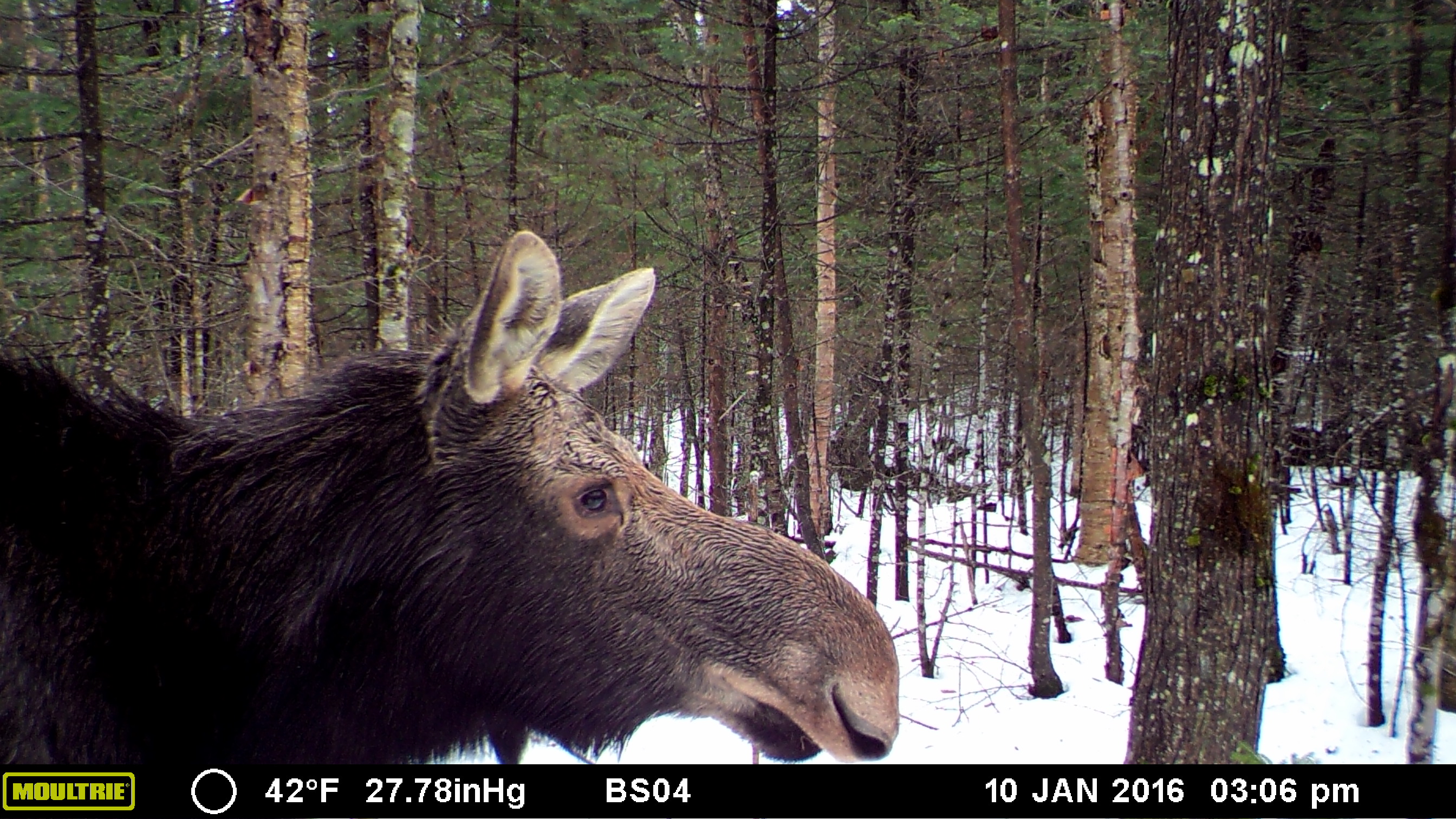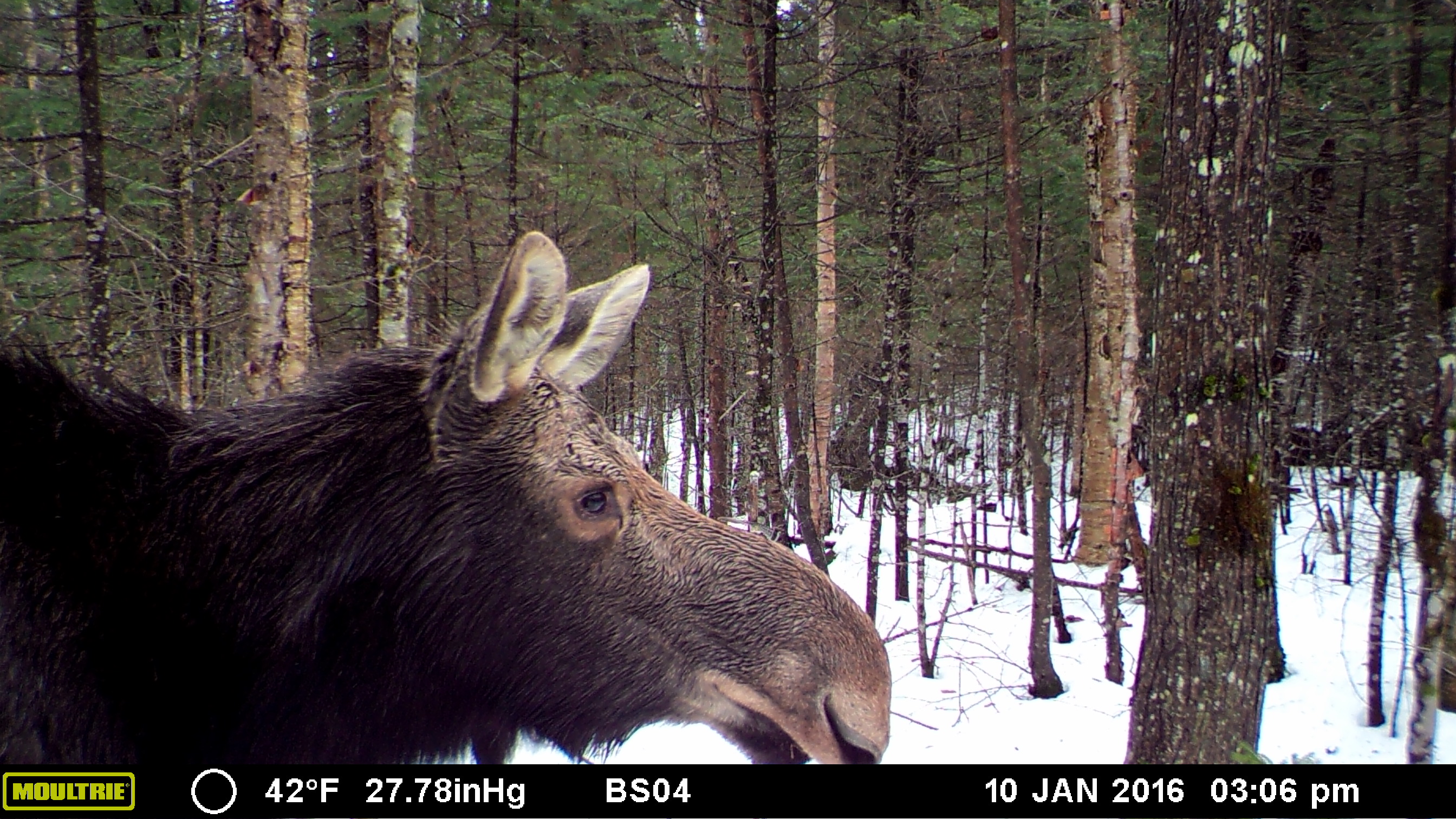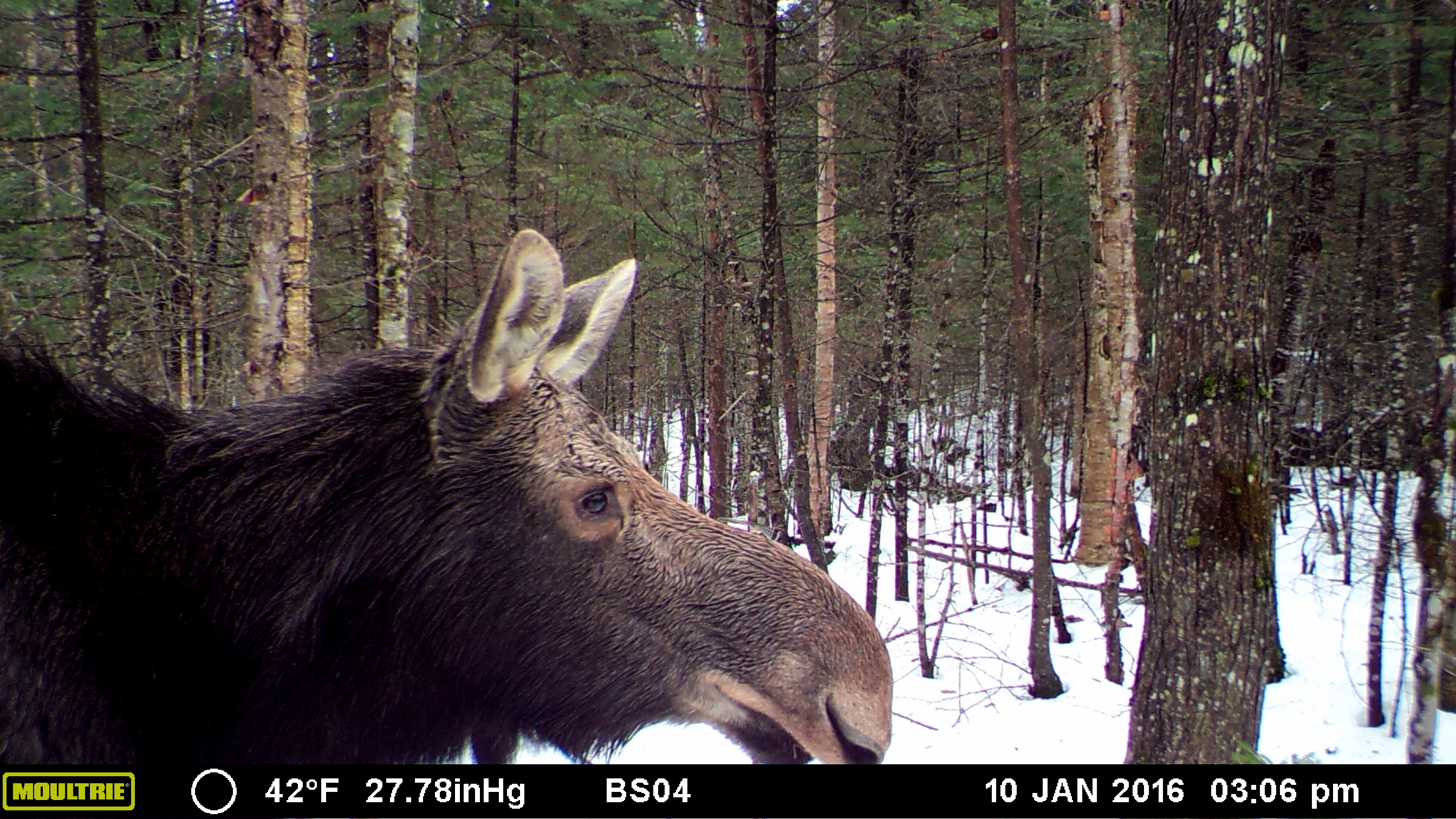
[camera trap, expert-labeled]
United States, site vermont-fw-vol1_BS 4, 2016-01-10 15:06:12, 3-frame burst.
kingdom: Animalia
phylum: Chordata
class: Mammalia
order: Artiodactyla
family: Cervidae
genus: Alces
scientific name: Alces alces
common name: moose